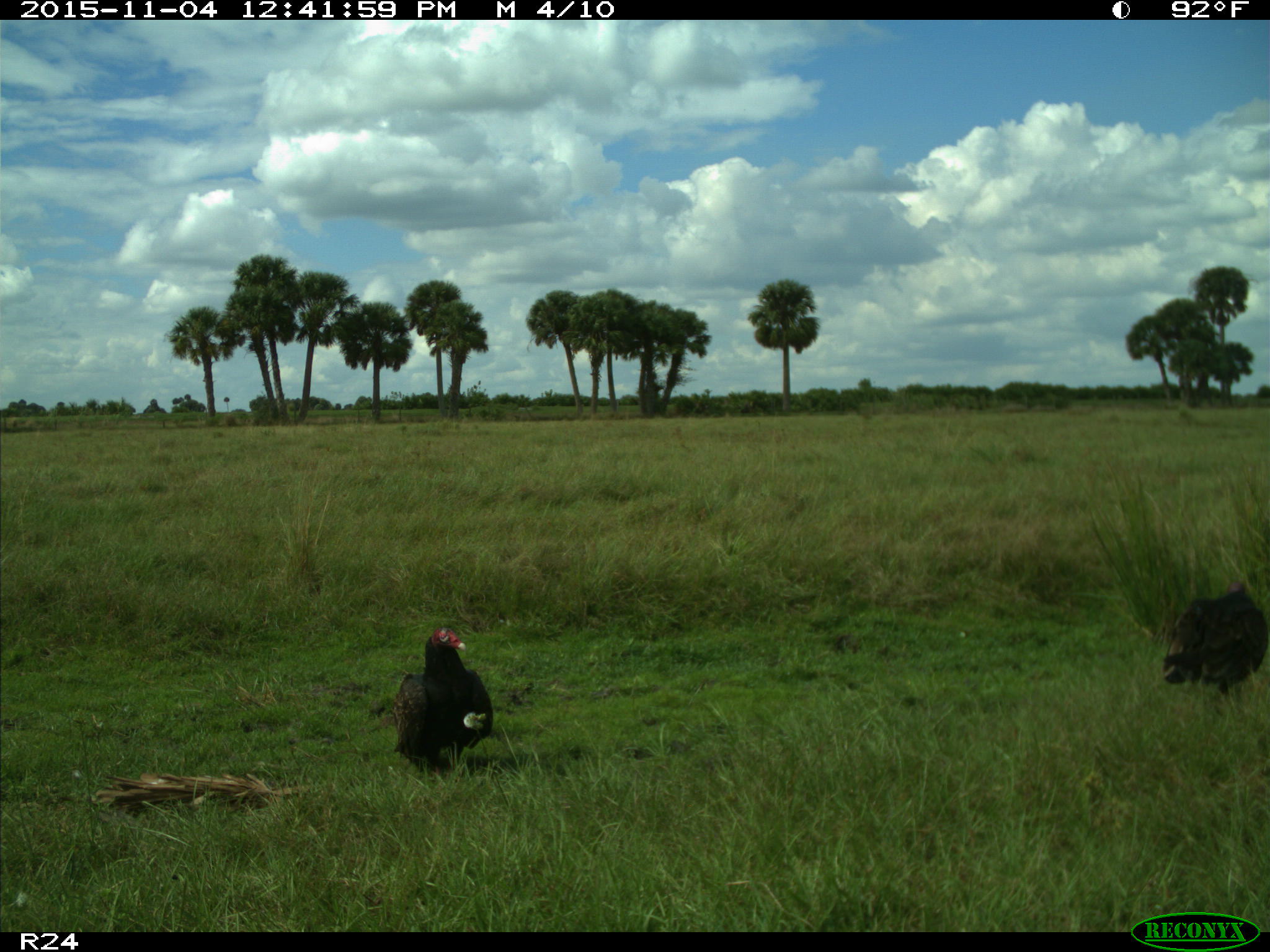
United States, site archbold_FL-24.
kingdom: Animalia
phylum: Chordata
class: Aves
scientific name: Aves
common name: birds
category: unidentified bird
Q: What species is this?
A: Unidentified bird (birds) (Aves).